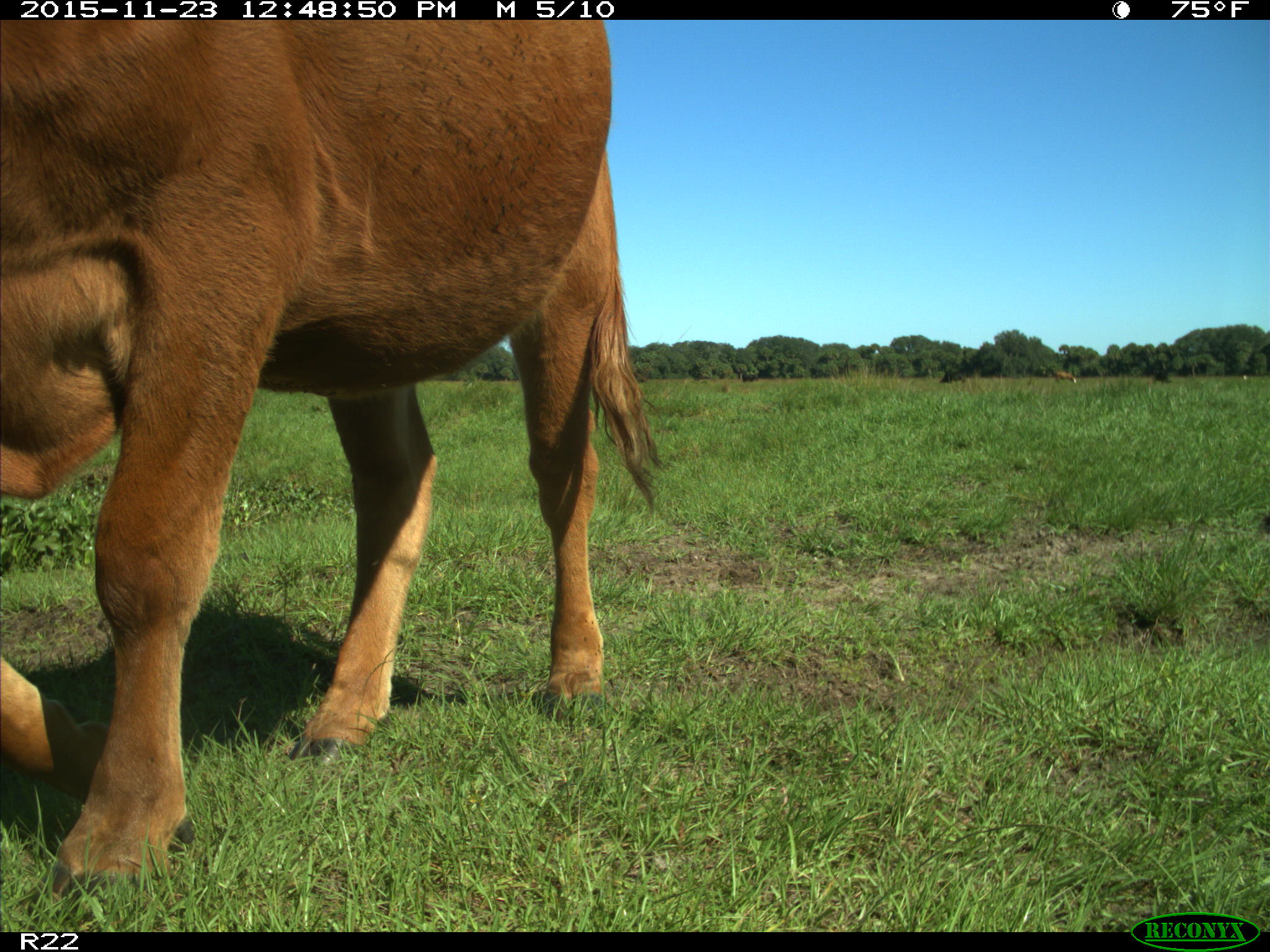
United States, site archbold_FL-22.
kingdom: Animalia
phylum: Chordata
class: Mammalia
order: Artiodactyla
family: Bovidae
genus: Bos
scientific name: Bos taurus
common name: domestic cow